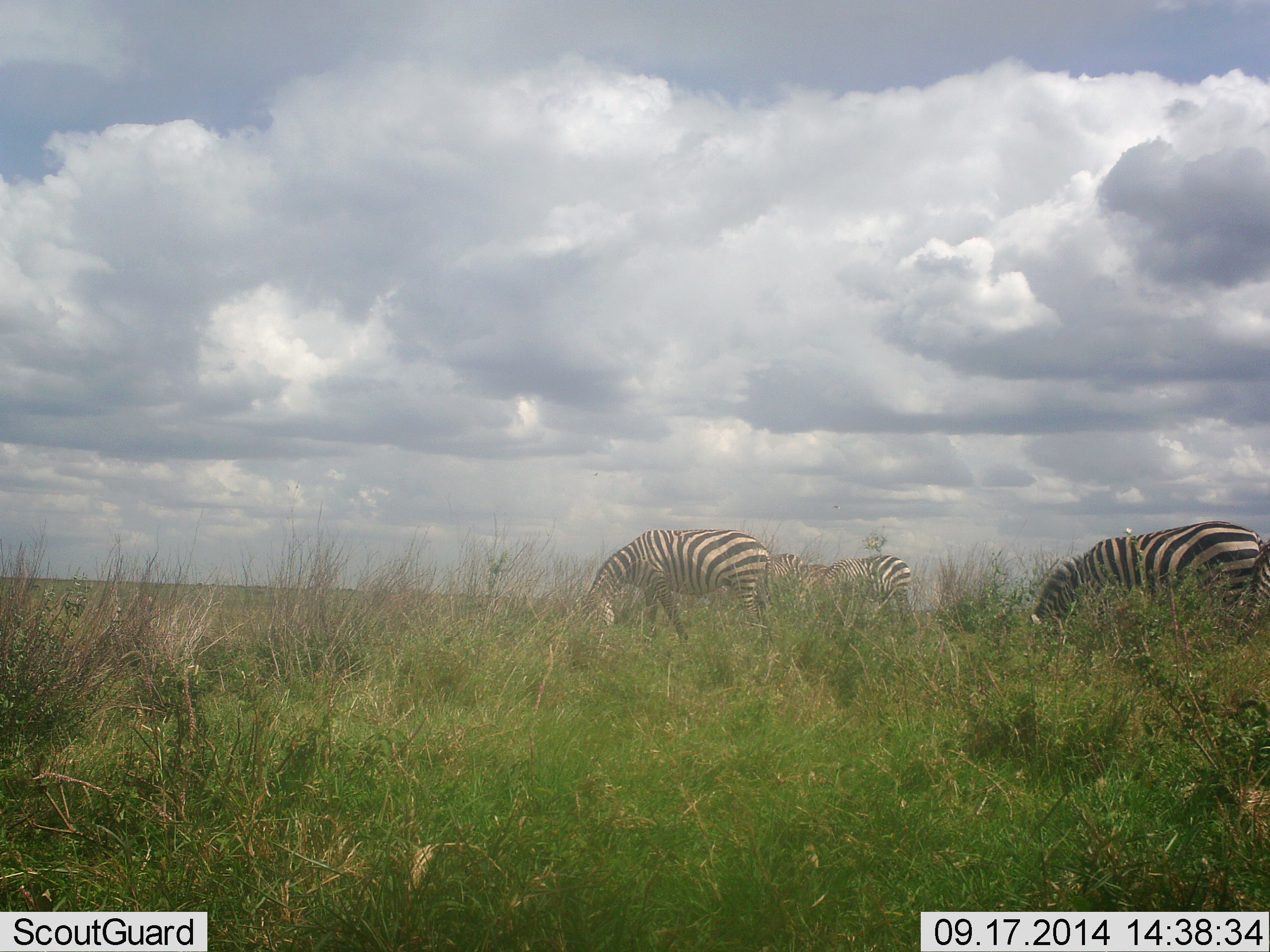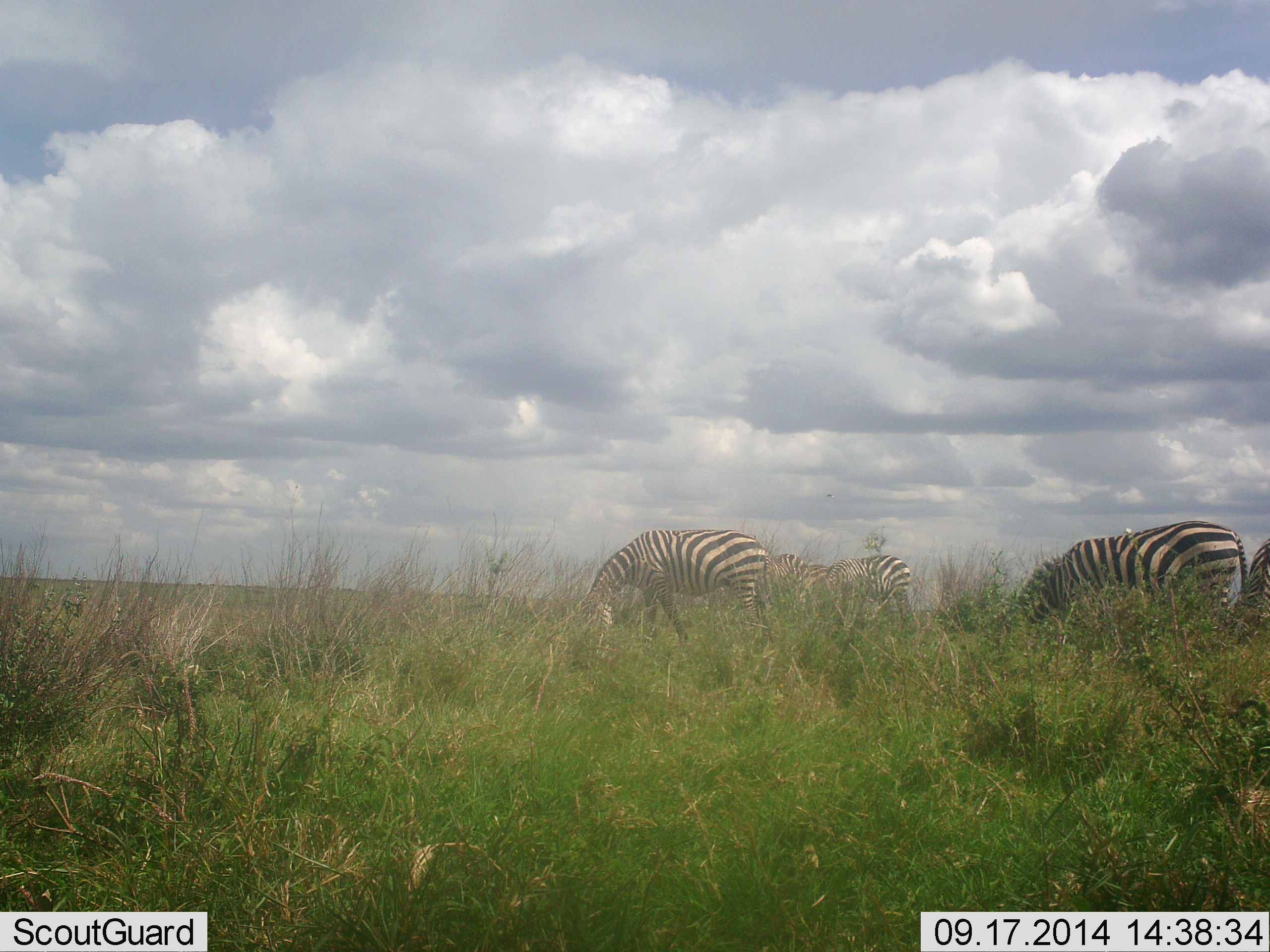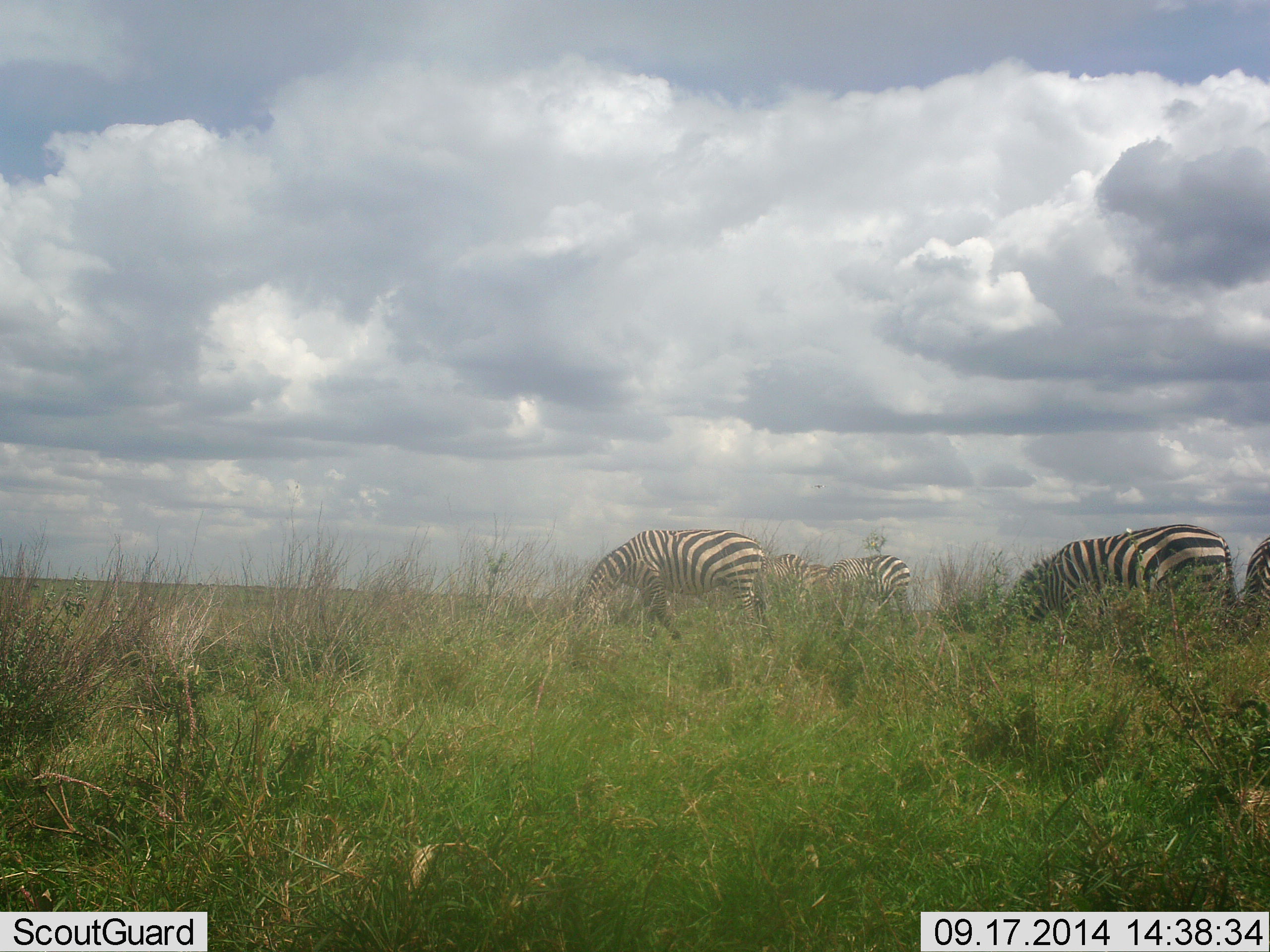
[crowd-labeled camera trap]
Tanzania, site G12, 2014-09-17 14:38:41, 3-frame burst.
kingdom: Animalia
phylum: Chordata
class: Mammalia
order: Perissodactyla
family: Equidae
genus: Equus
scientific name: Equus quagga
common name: plains zebra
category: zebra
Zebra (plains zebra) (Equus quagga), count 5. Behavior (volunteer vote fractions): standing 30%, resting 0%, moving 30%, interacting 0%. Young present (vote fraction): 0%. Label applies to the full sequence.